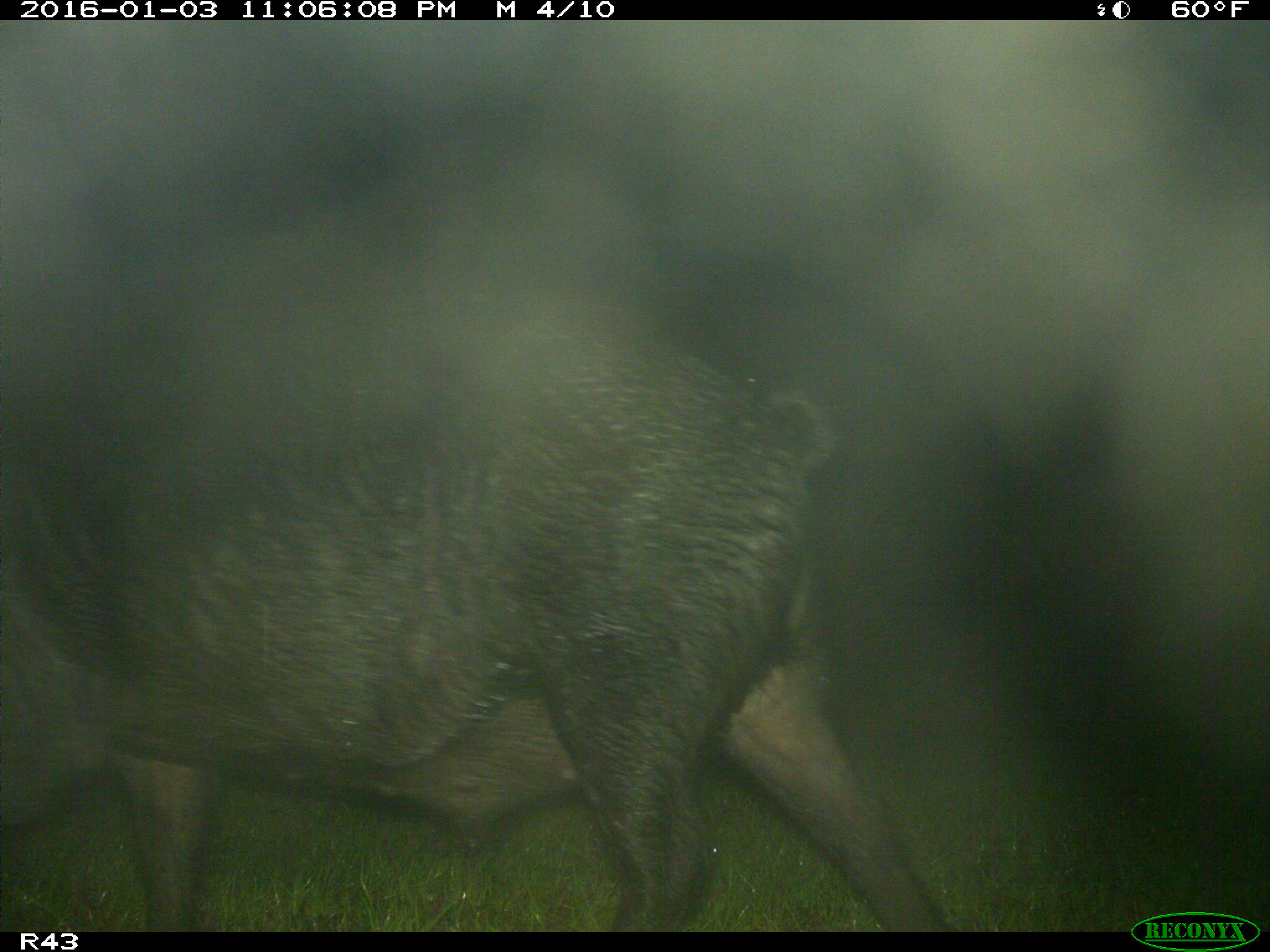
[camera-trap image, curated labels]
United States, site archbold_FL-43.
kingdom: Animalia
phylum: Chordata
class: Mammalia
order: Artiodactyla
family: Suidae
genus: Sus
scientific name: Sus scrofa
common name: wild boar